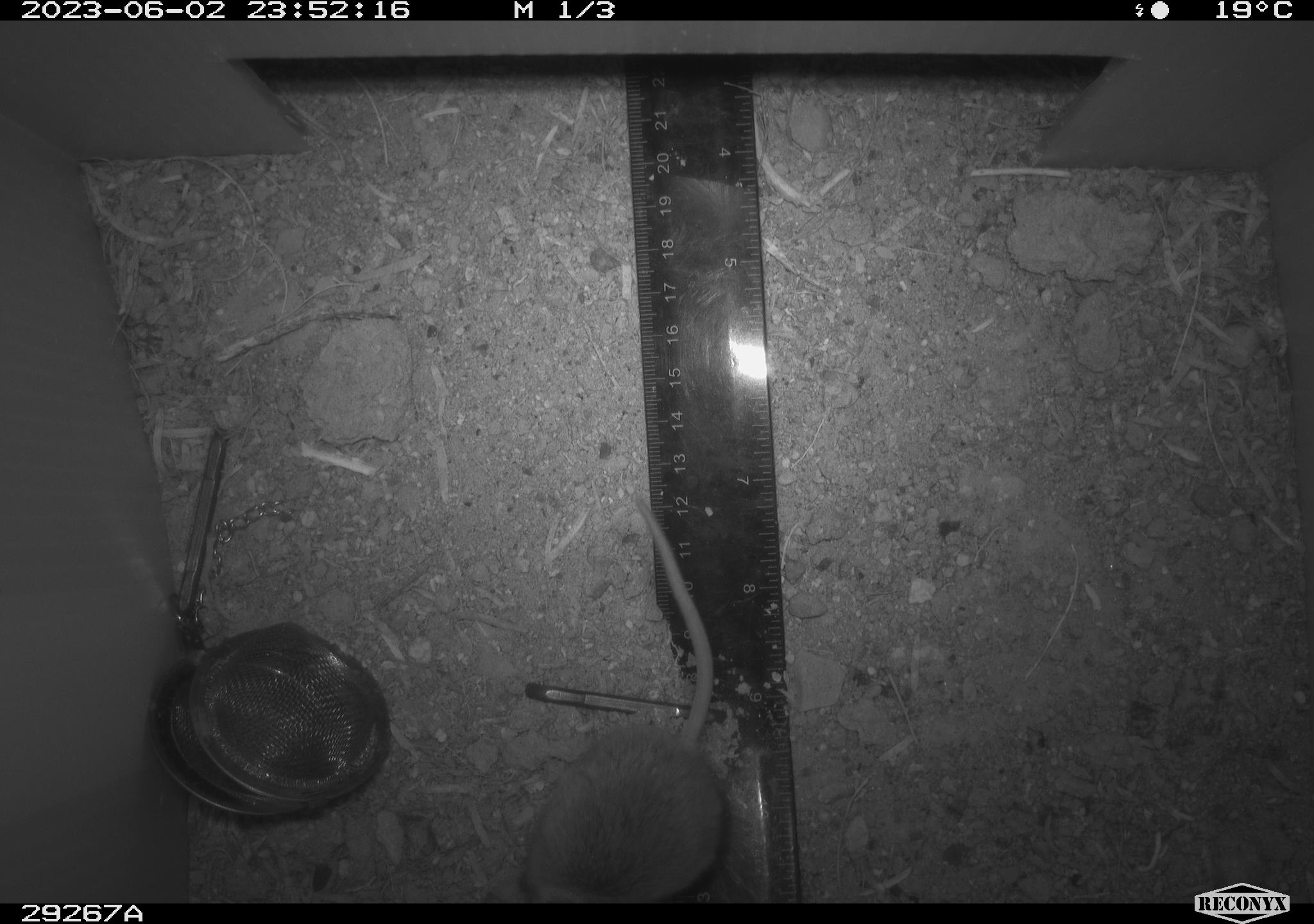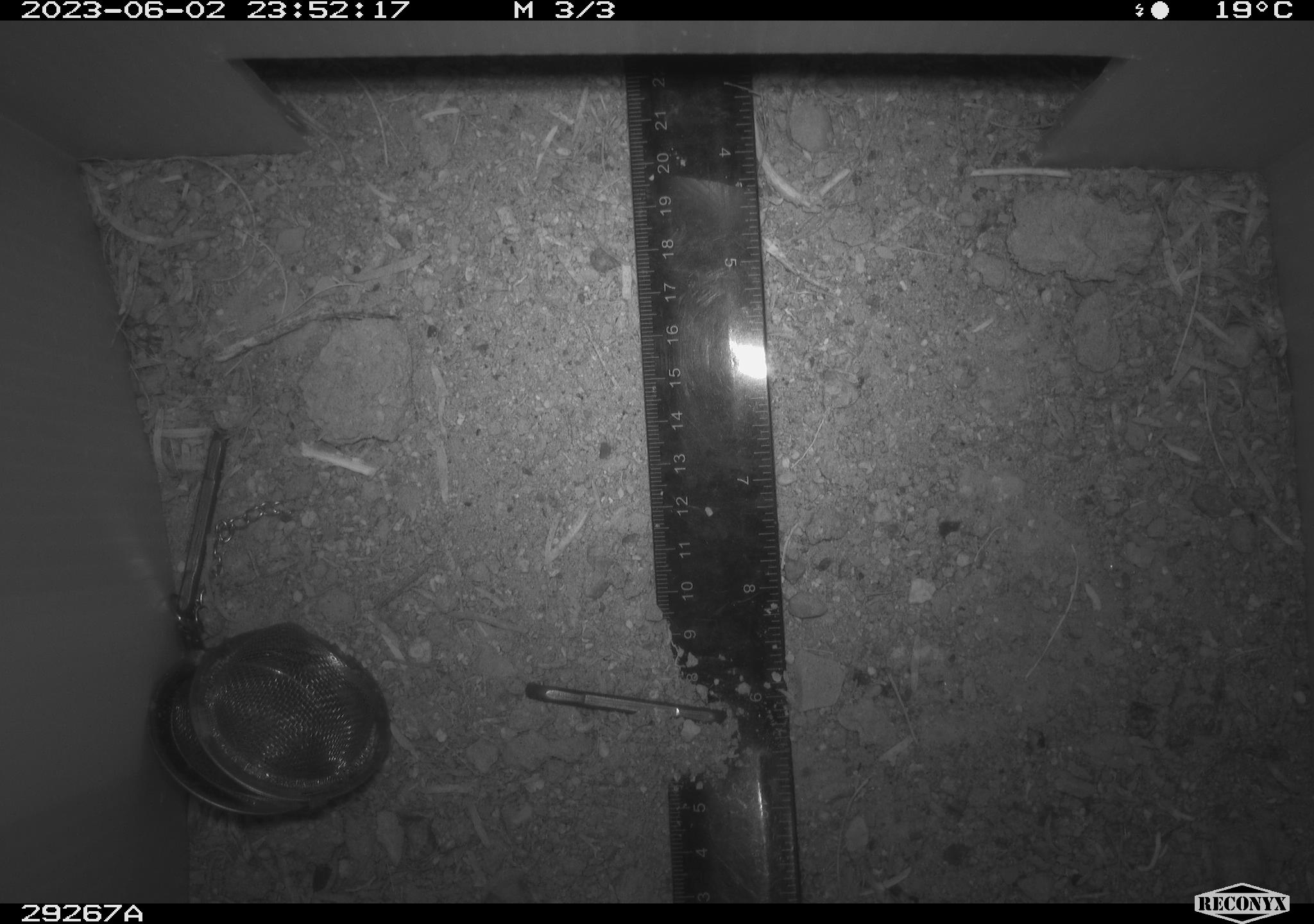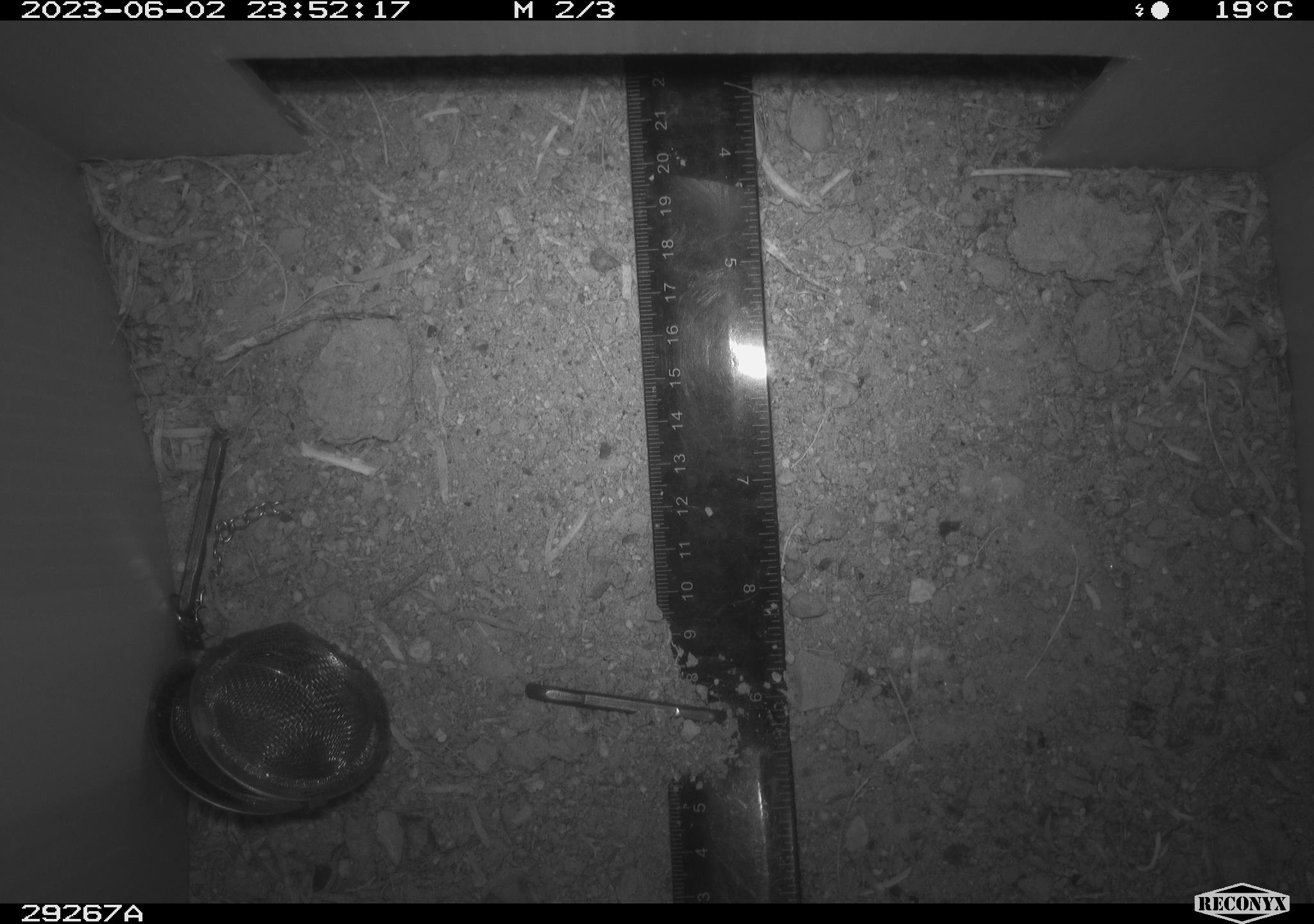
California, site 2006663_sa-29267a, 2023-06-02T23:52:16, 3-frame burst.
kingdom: Animalia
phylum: Chordata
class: Mammalia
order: Rodentia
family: Cricetidae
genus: Peromyscus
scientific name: Peromyscus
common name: deer mice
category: peromyscus species